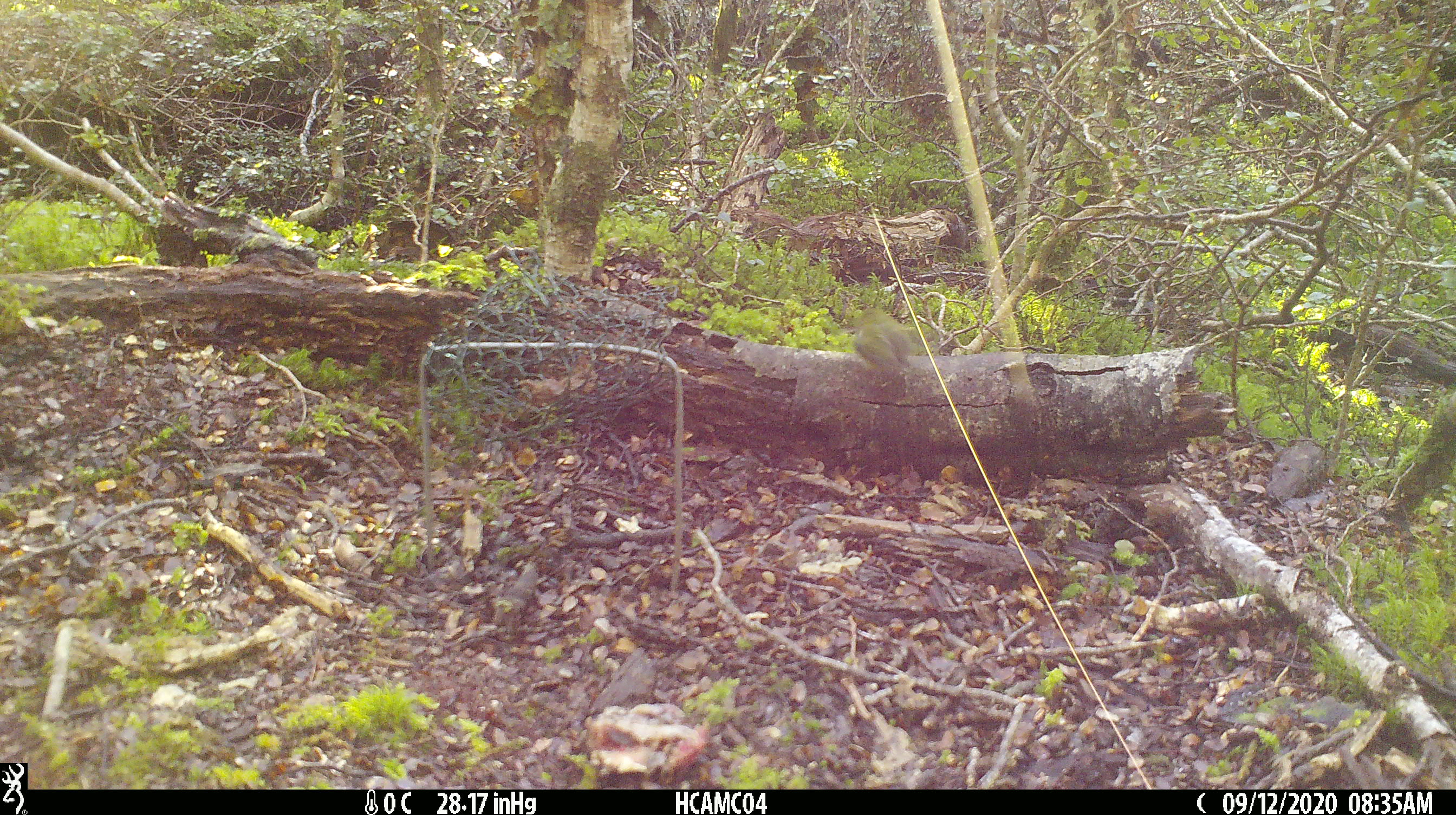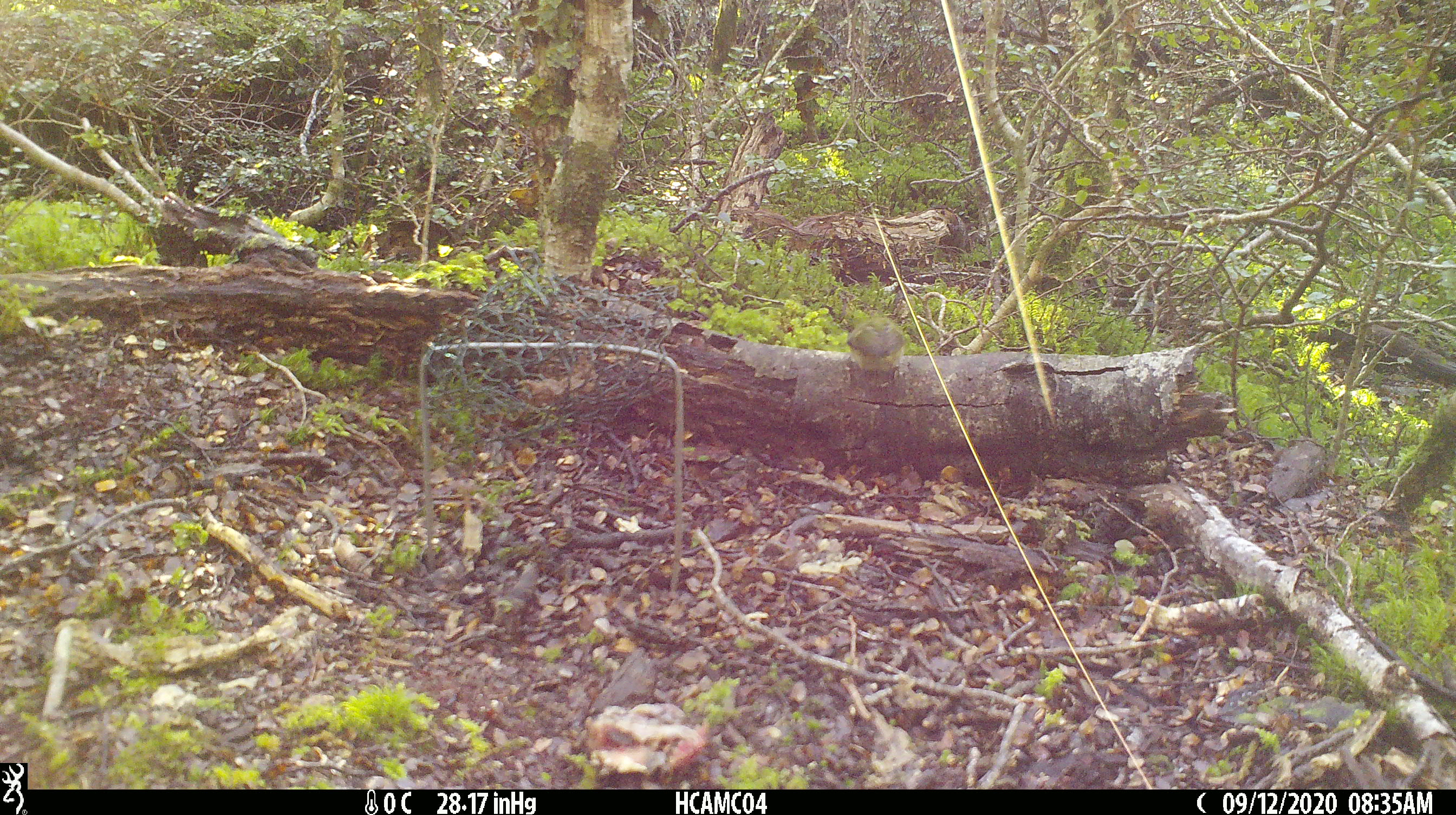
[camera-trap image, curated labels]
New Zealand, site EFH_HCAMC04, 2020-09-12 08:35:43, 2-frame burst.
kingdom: Animalia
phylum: Chordata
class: Aves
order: Passeriformes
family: Acanthisittidae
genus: Acanthisitta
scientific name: Acanthisitta chloris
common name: rifleman